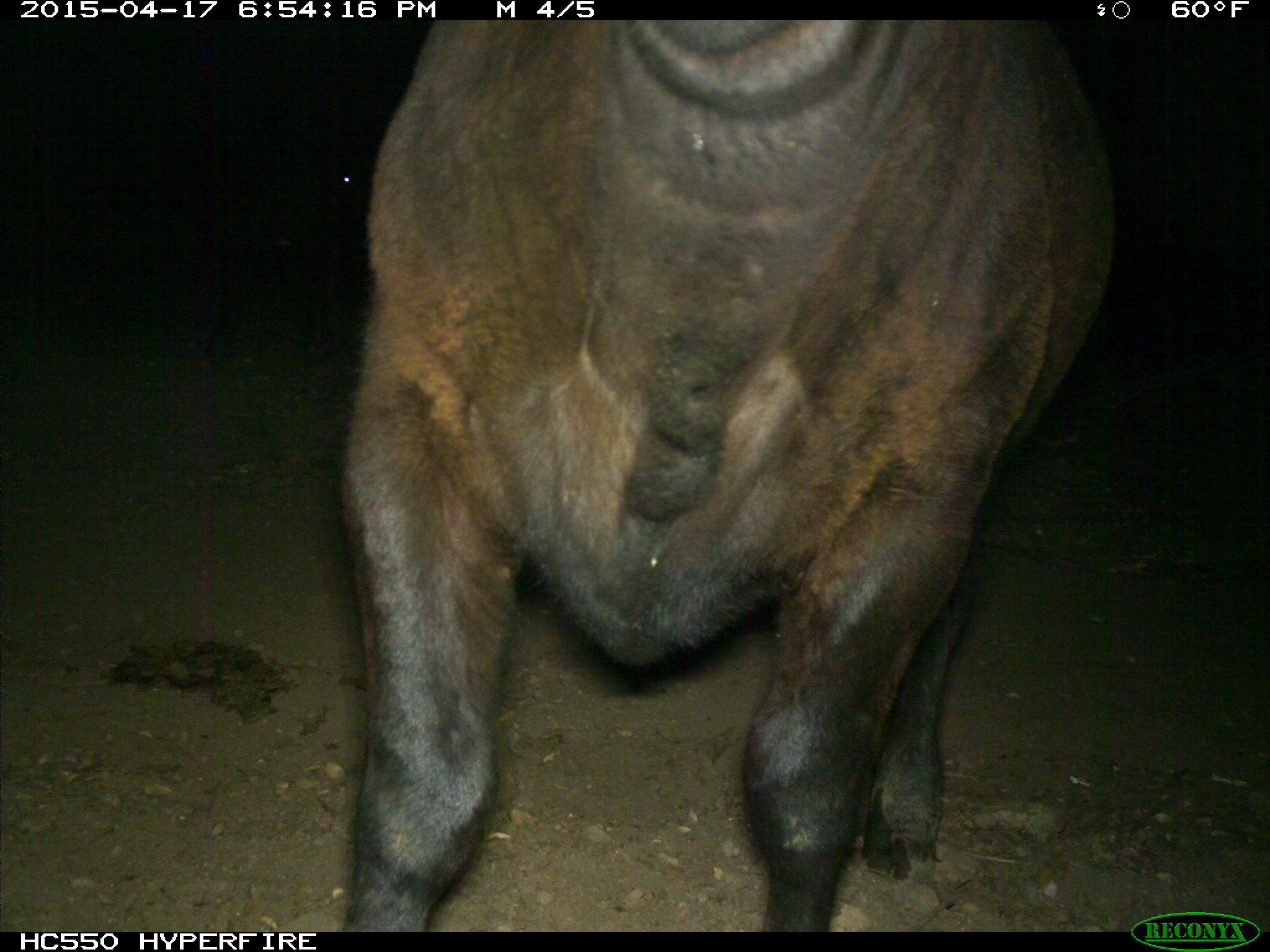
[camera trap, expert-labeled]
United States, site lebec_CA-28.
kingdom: Animalia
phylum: Chordata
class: Mammalia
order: Artiodactyla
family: Bovidae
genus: Bos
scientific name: Bos taurus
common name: domestic cow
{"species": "Bos taurus (domestic cow)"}